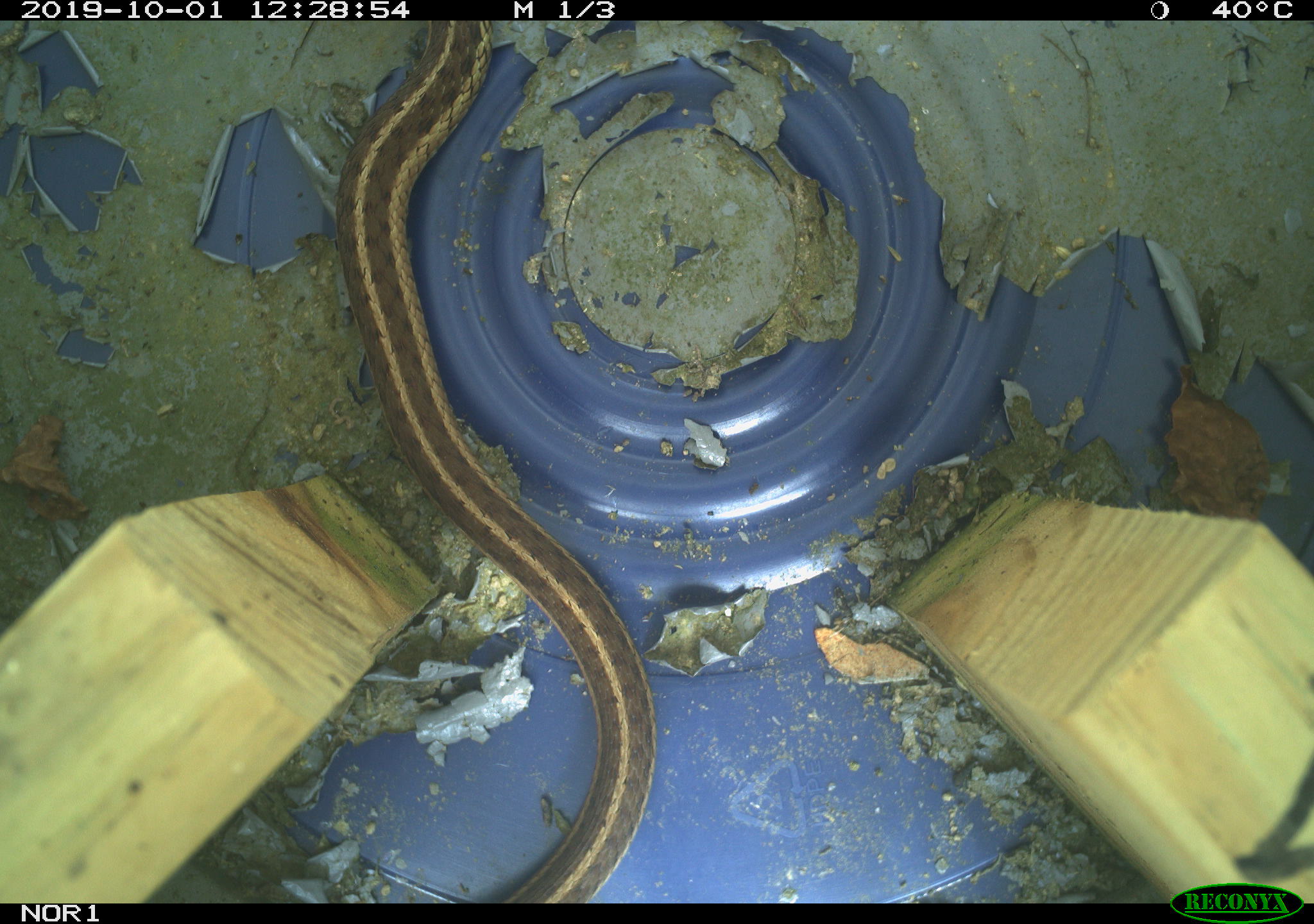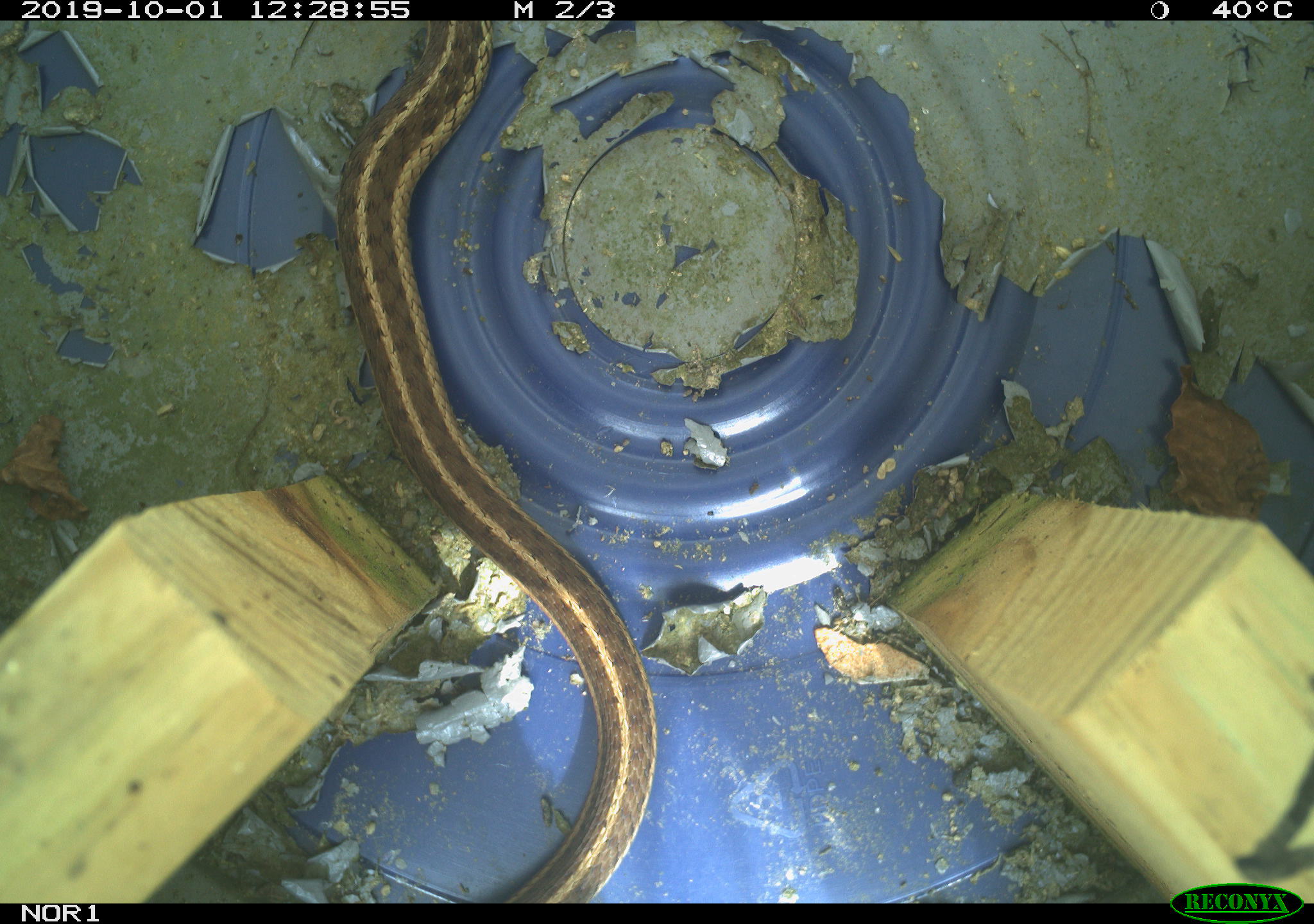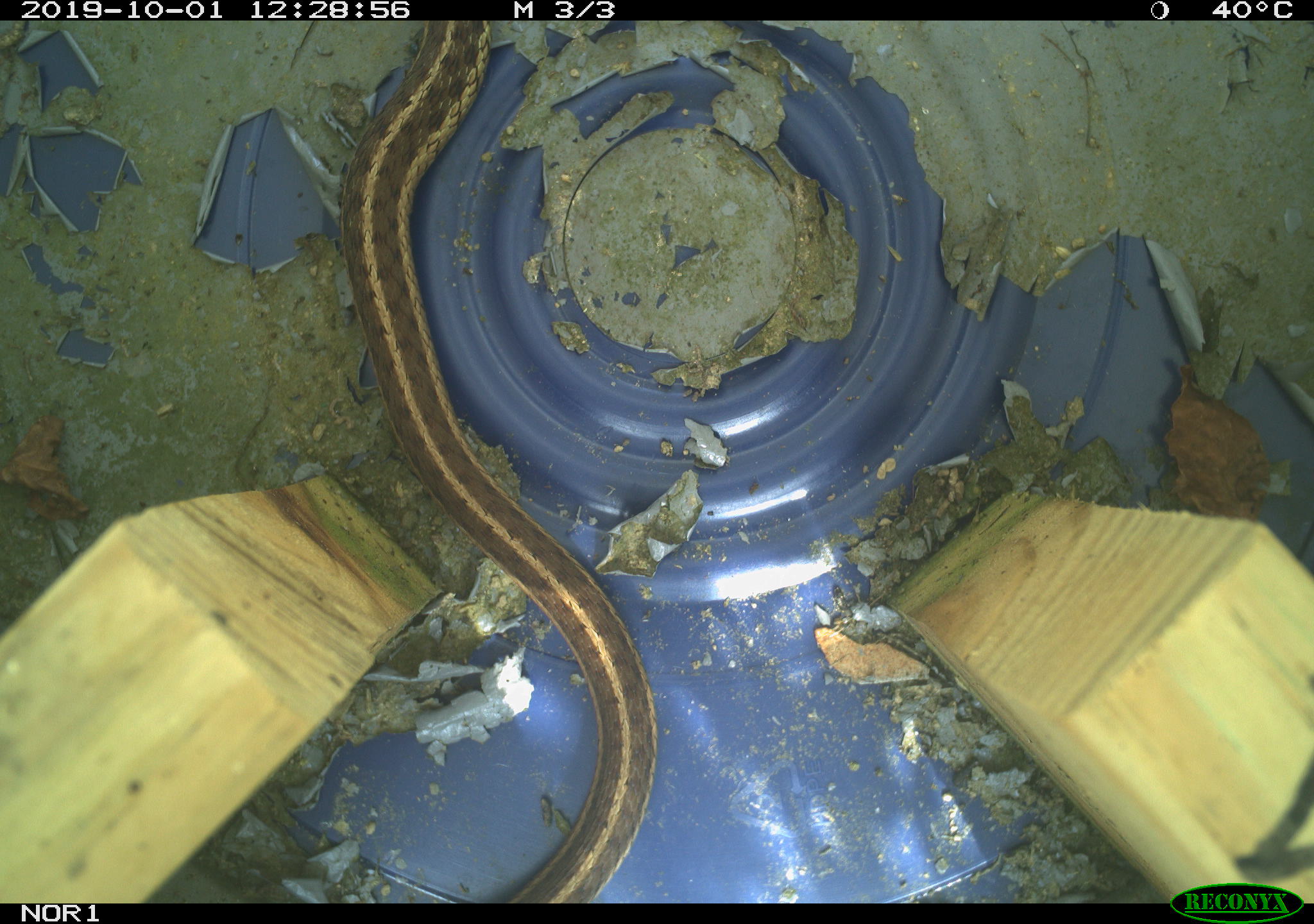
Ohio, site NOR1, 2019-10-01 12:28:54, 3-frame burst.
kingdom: Animalia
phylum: Chordata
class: Reptilia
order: Squamata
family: Colubridae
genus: Thamnophis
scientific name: Thamnophis sirtalis sirtalis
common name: eastern gartersnake